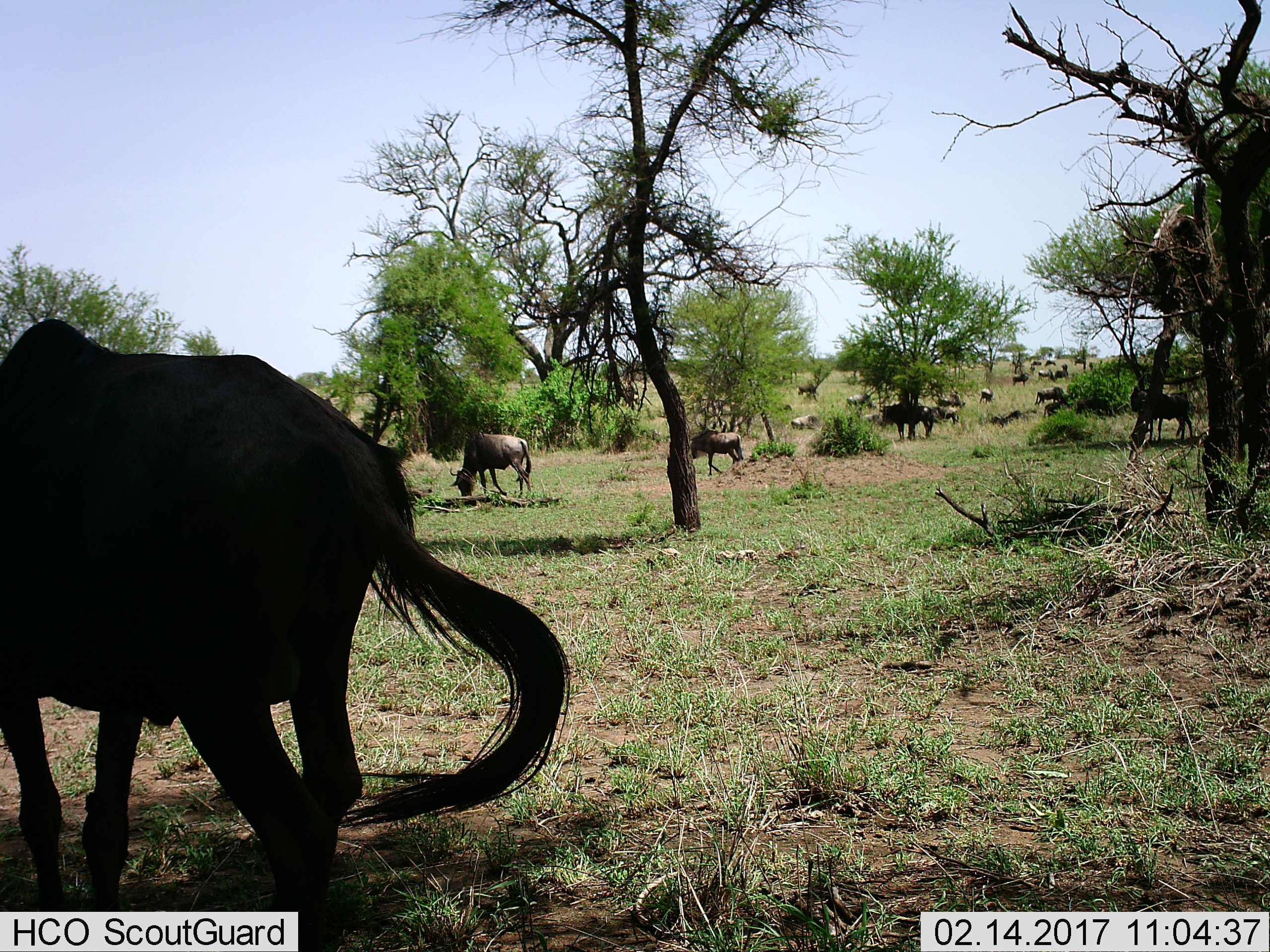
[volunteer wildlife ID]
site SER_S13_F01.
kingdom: Animalia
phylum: Chordata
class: Mammalia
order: Artiodactyla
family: Bovidae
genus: Connochaetes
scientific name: Connochaetes taurinus taurinus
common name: blue wildebeest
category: wildebeestblue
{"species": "wildebeestblue (blue wildebeest) (Connochaetes taurinus taurinus)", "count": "11-50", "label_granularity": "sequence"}